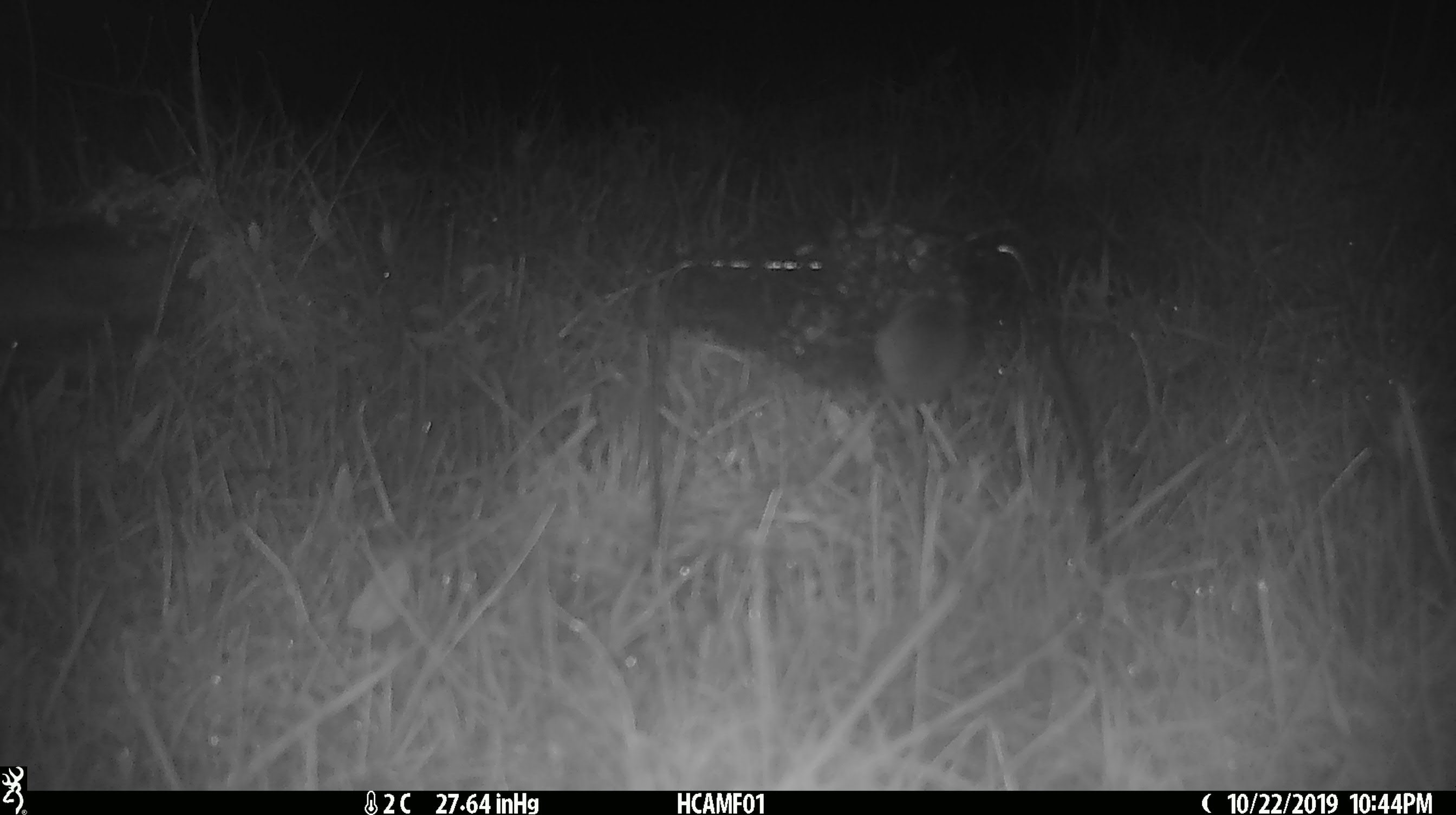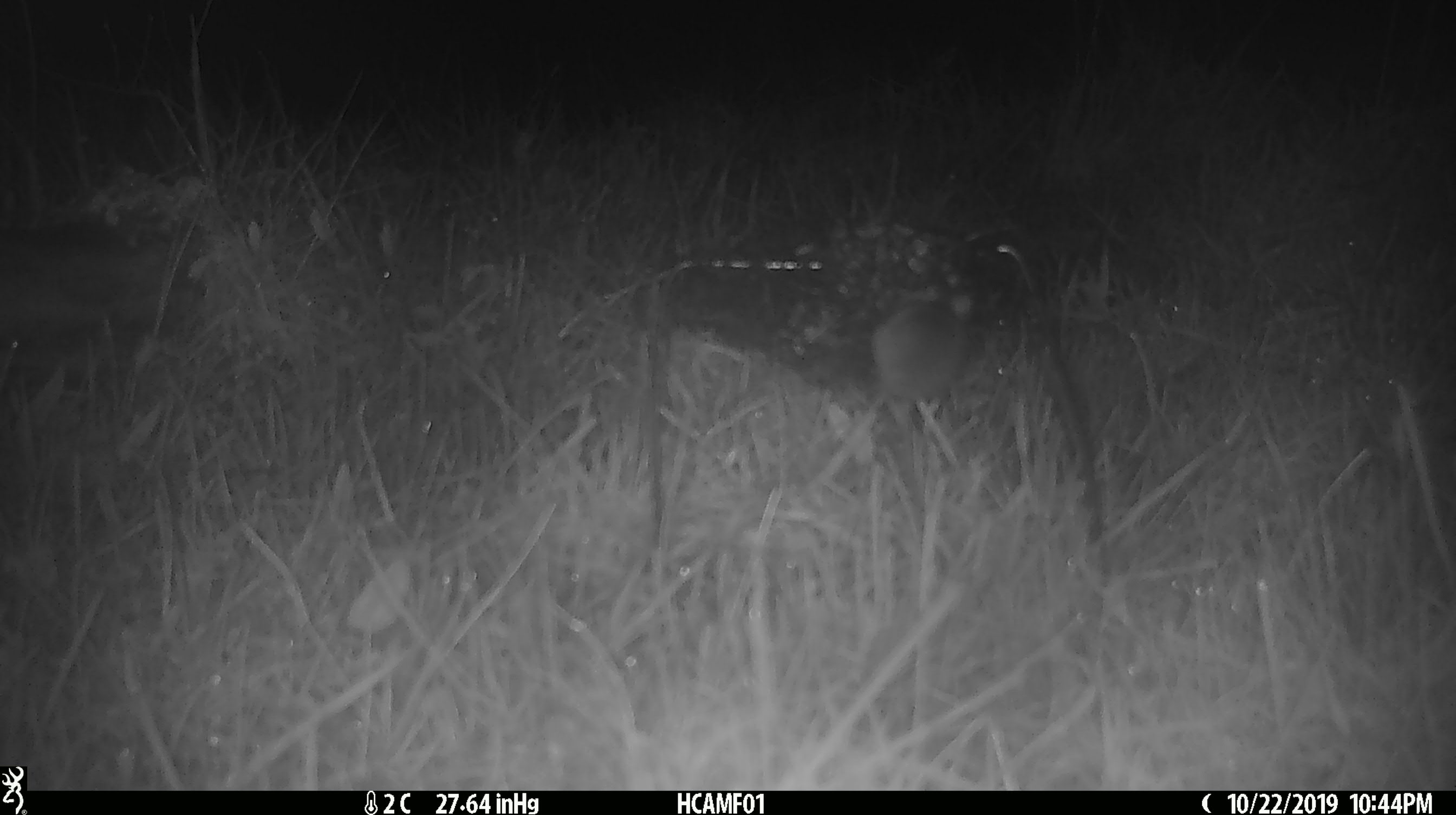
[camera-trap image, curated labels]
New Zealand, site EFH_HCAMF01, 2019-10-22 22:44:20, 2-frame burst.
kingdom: Animalia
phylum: Chordata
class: Mammalia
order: Rodentia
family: Muridae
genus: Mus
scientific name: Mus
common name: mouse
Mouse (Mus).